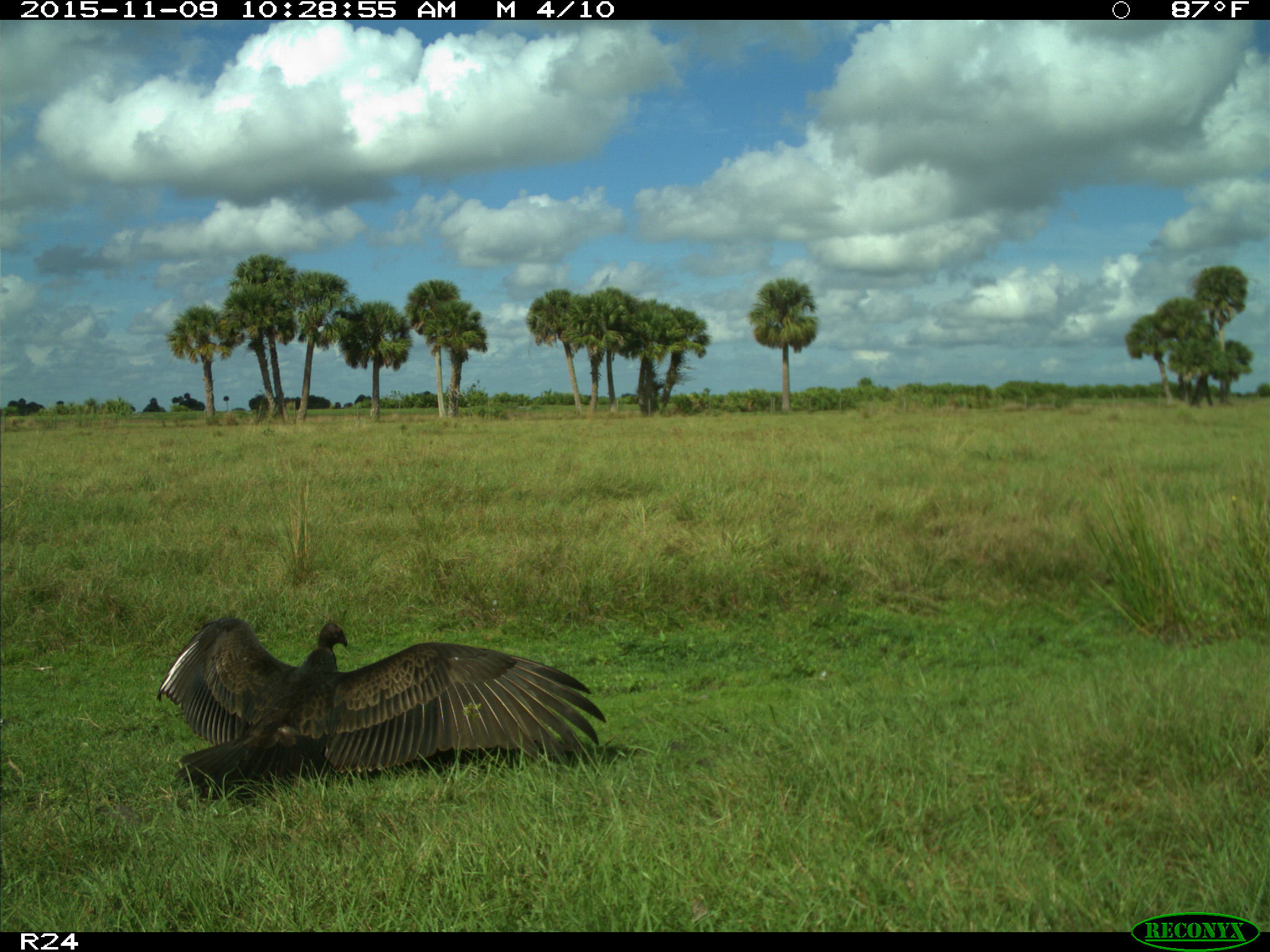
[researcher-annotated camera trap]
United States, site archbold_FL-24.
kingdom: Animalia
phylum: Chordata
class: Aves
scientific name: Aves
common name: birds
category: unidentified bird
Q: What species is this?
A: Unidentified bird (birds) (Aves).